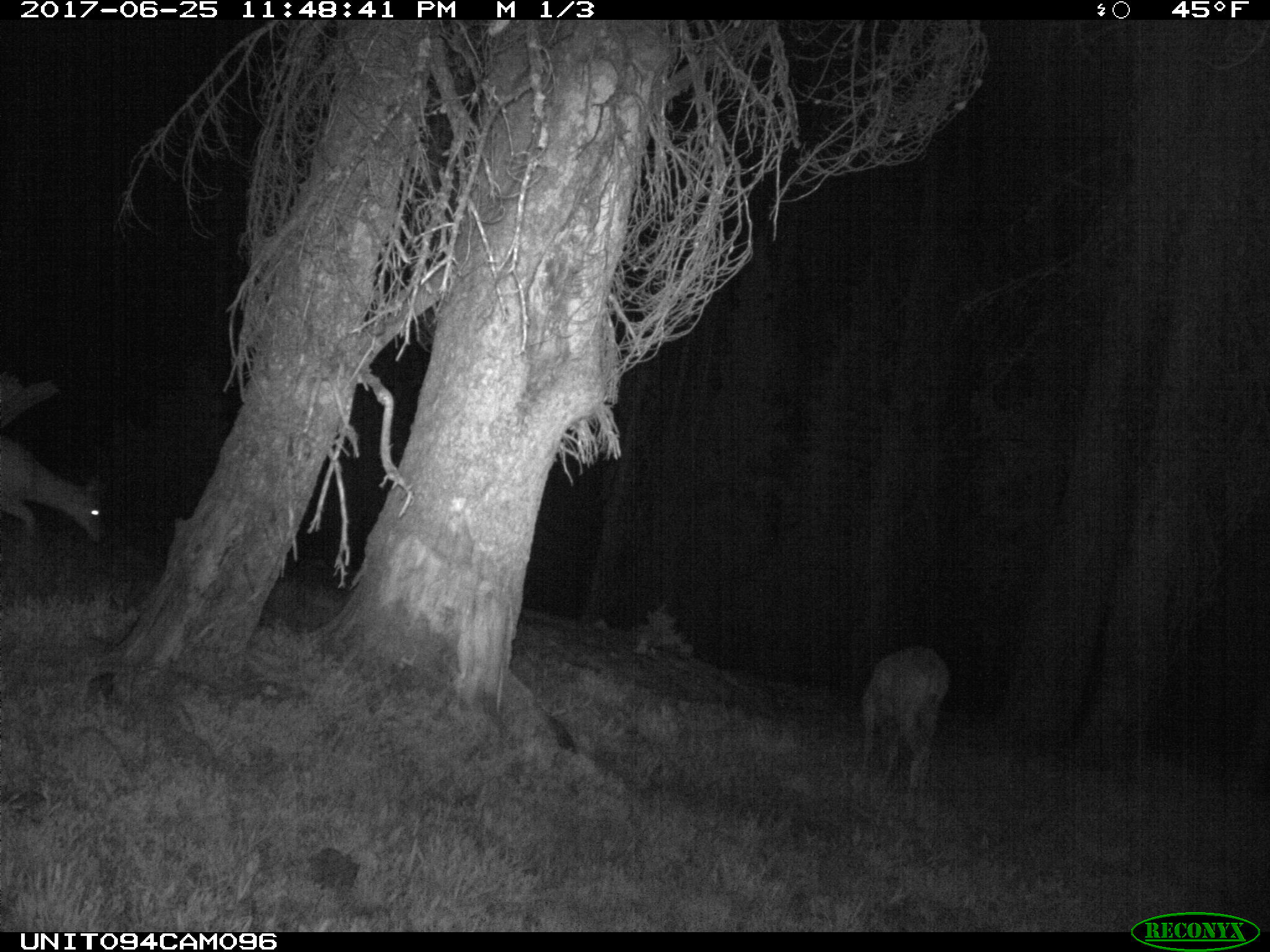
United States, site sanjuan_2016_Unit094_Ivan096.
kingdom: Animalia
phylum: Chordata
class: Mammalia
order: Artiodactyla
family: Cervidae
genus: Odocoileus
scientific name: Odocoileus hemionus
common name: mule deer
Odocoileus hemionus (mule deer).